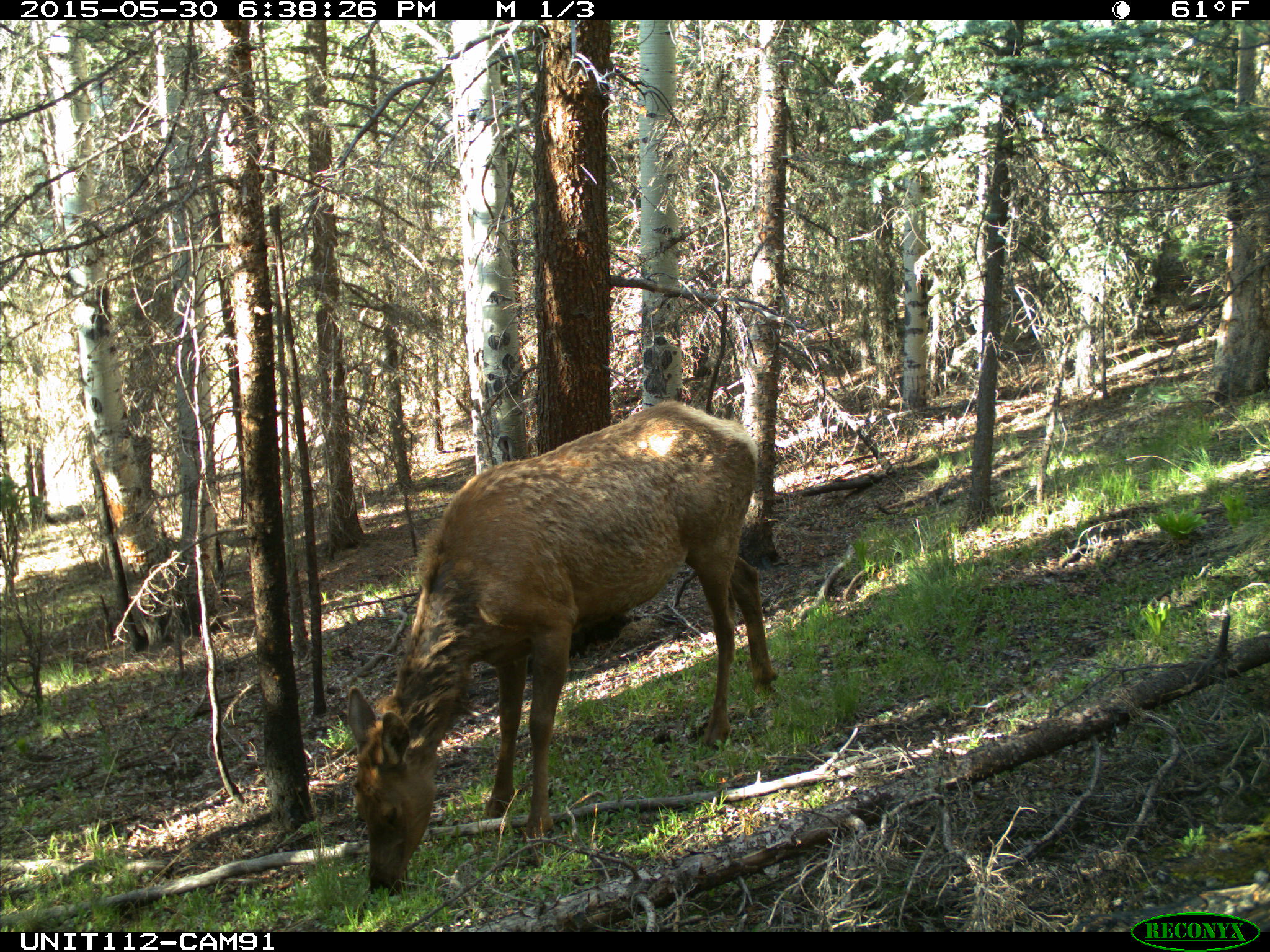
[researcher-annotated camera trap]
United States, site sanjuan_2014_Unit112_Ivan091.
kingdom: Animalia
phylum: Chordata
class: Mammalia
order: Artiodactyla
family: Cervidae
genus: Cervus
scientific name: Cervus elaphus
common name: red deer